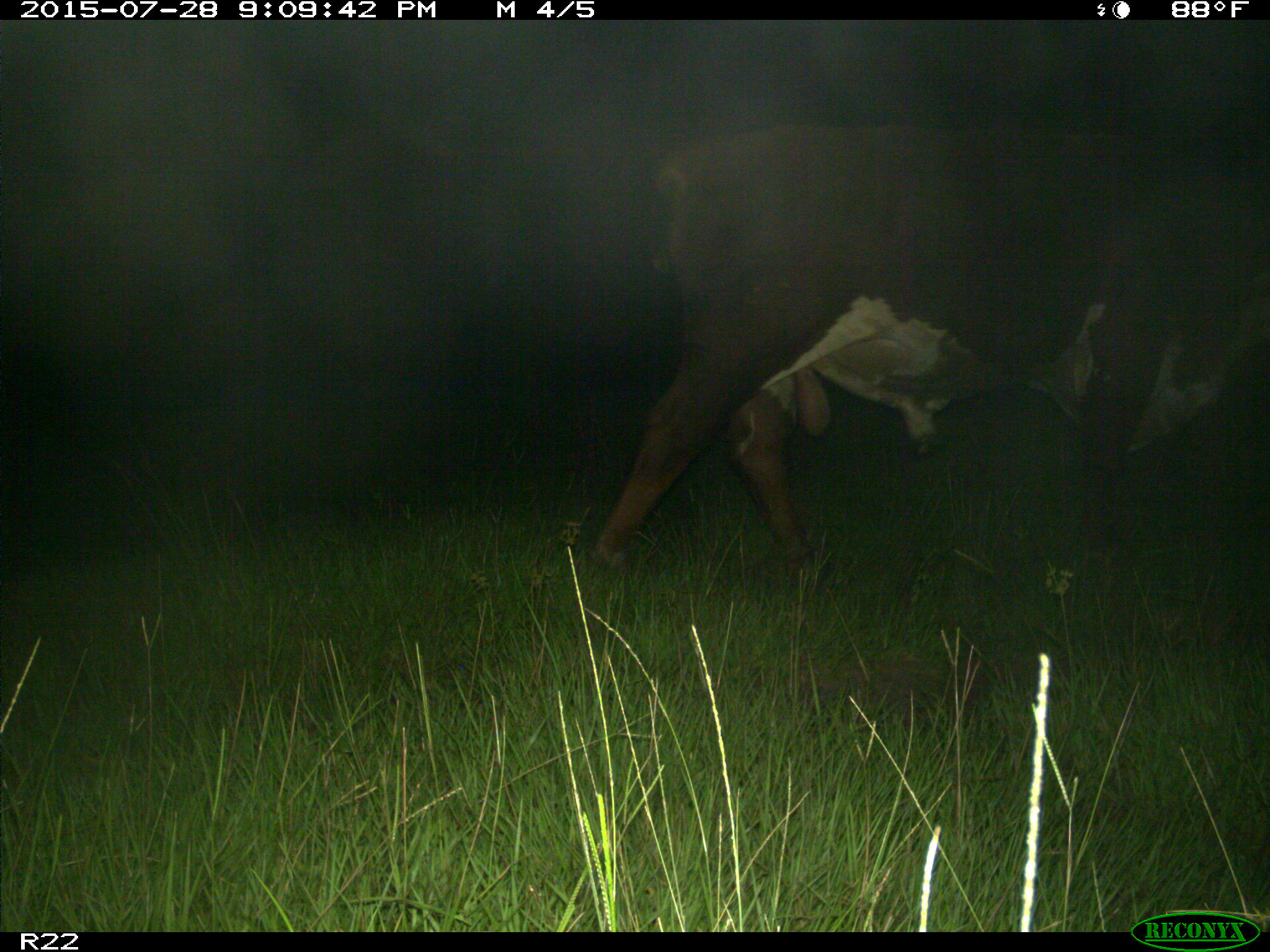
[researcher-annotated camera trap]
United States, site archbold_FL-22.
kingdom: Animalia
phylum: Chordata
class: Mammalia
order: Artiodactyla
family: Bovidae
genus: Bos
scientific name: Bos taurus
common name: domestic cow